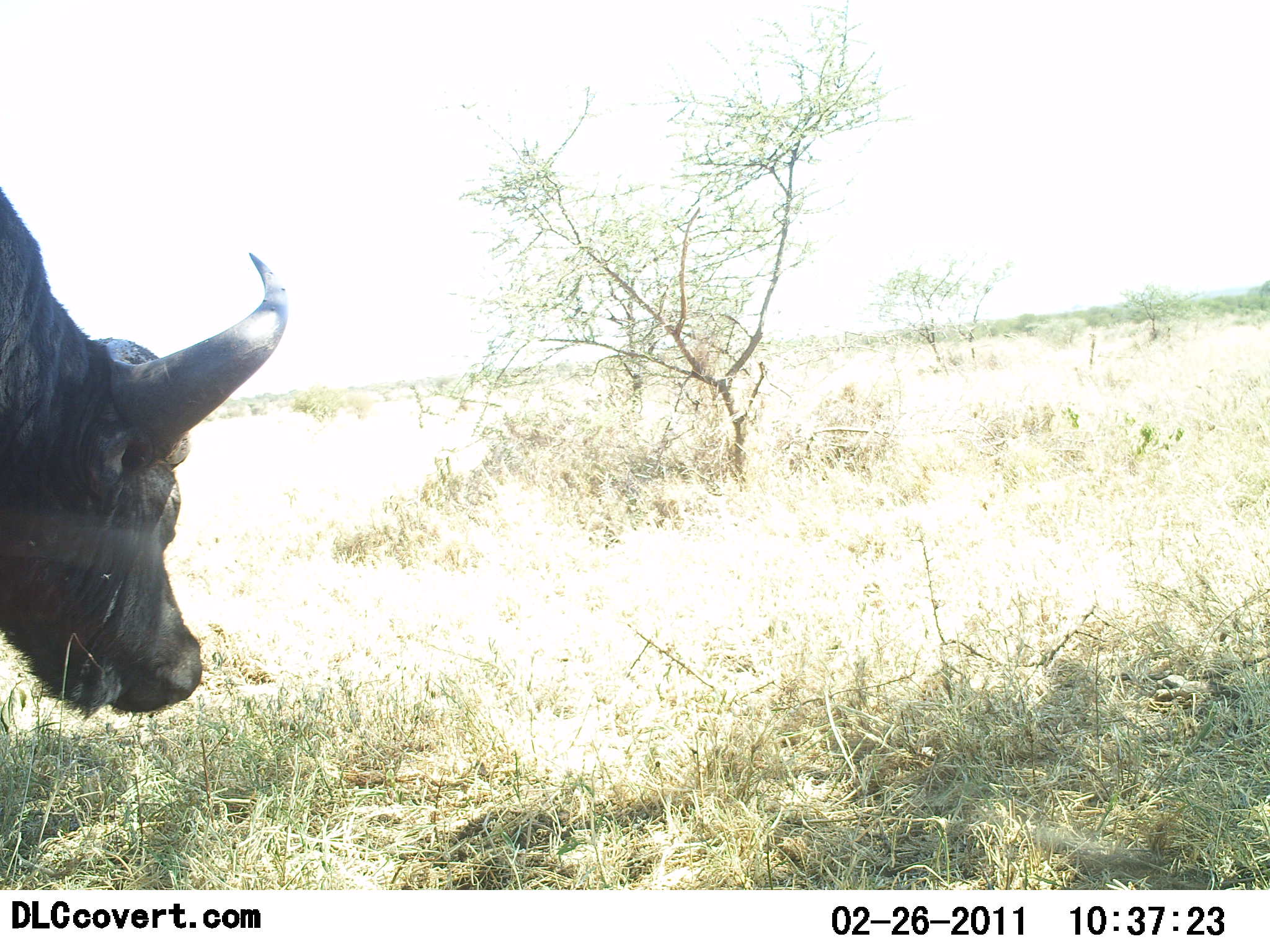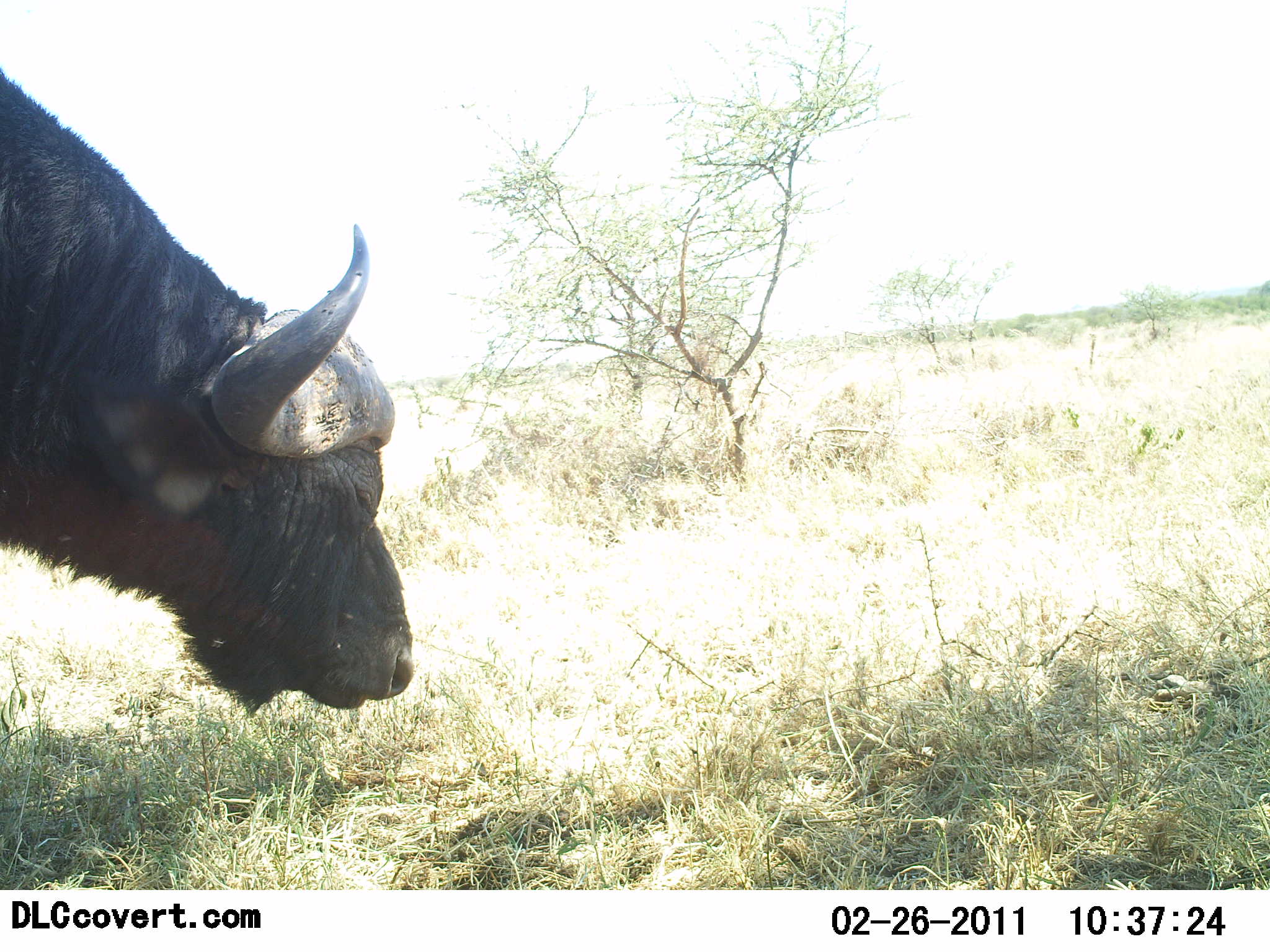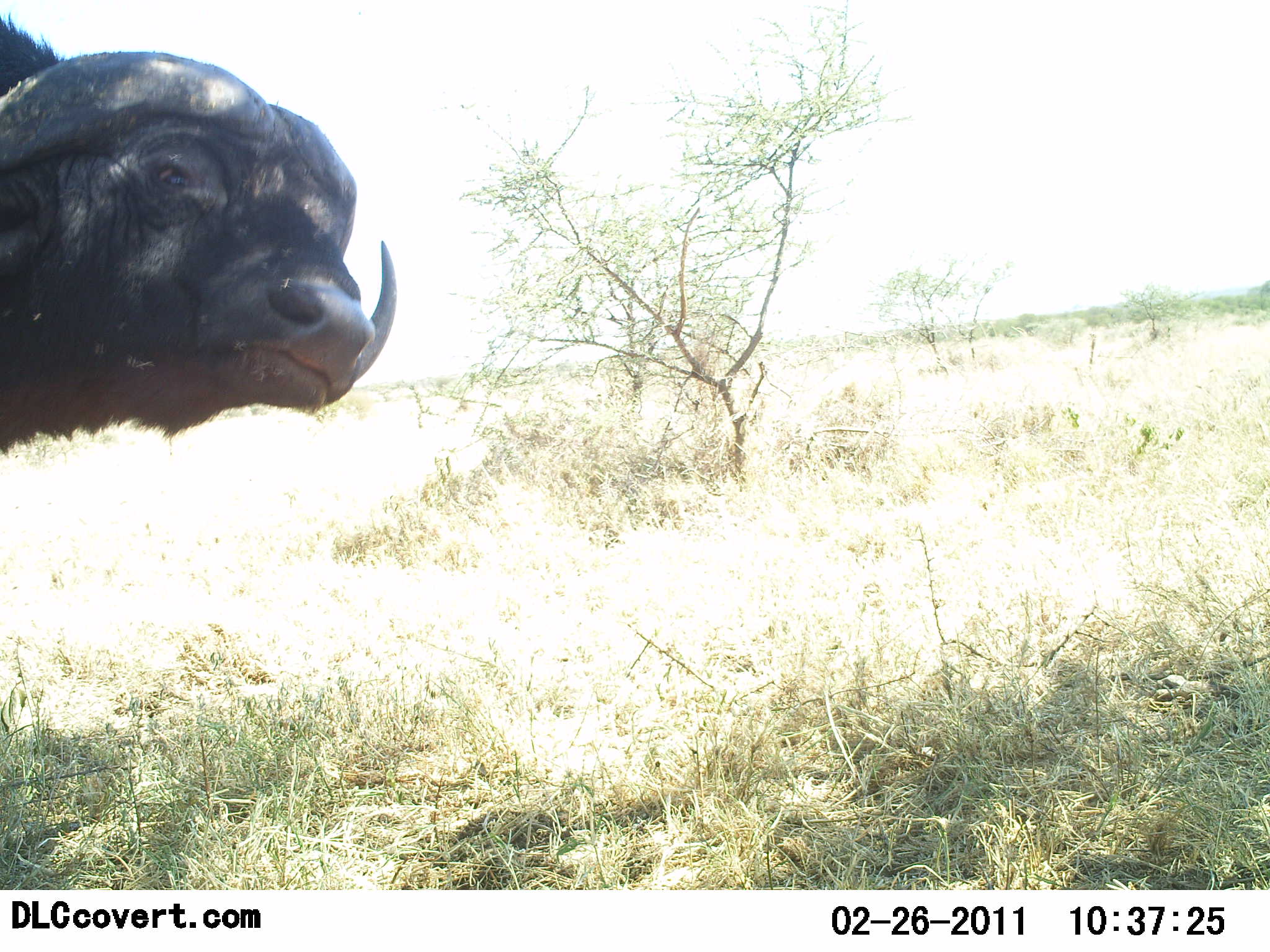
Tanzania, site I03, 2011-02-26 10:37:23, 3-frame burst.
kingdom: Animalia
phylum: Chordata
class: Mammalia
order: Artiodactyla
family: Bovidae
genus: Syncerus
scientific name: Syncerus caffer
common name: cape buffalo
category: buffalo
Buffalo (cape buffalo) (Syncerus caffer), count 1. Behavior (volunteer vote fractions): standing 55%, resting 0%, moving 27%, interacting 0%. Young present (vote fraction): 0%. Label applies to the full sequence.